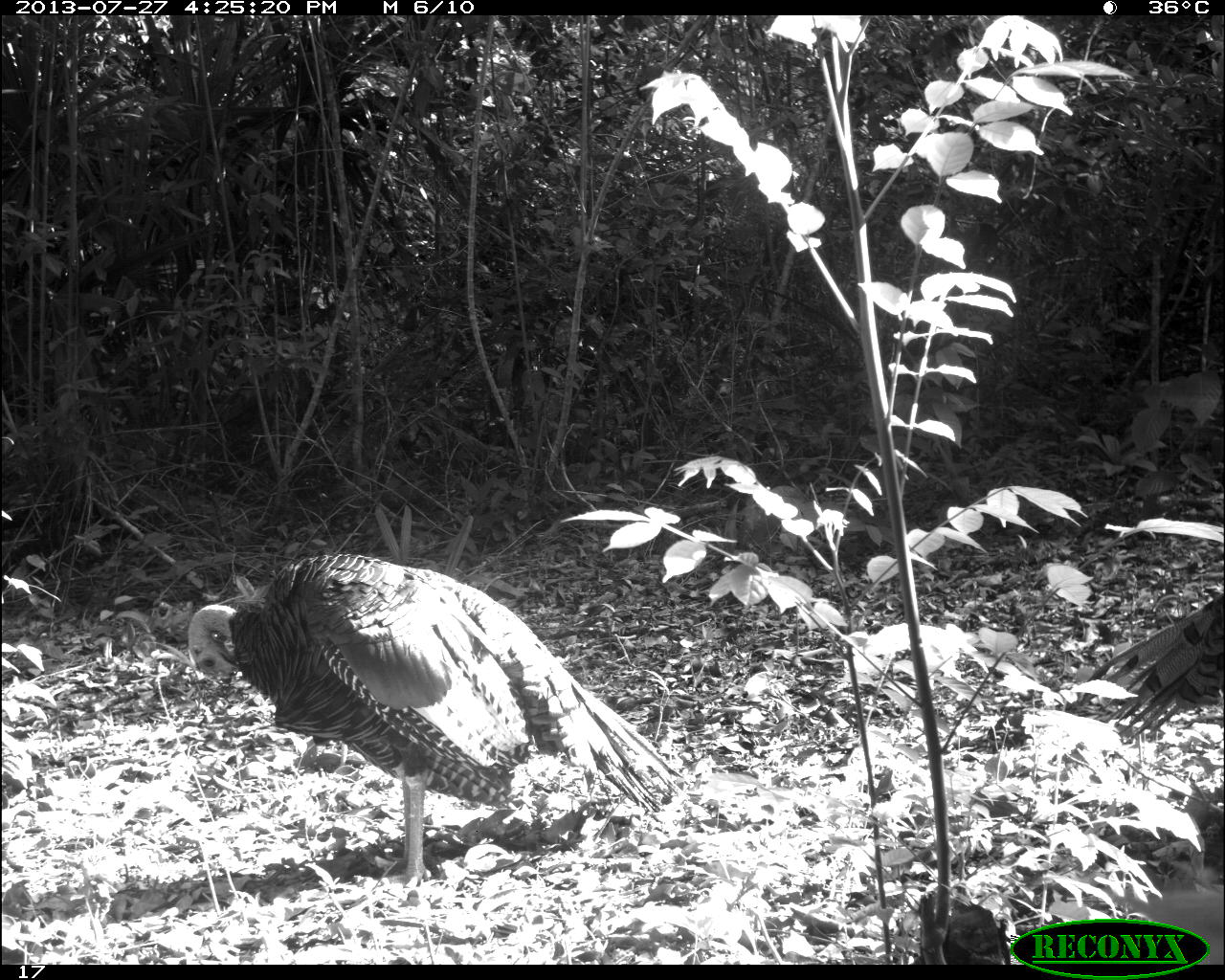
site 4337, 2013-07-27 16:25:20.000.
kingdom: Animalia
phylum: Chordata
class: Aves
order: Galliformes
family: Phasianidae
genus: Meleagris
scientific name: Meleagris ocellata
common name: ocellated turkey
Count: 2.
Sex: male.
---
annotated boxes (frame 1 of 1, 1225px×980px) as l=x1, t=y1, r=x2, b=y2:
meleagris ocellata: l=185, t=548, r=693, b=889; l=1078, t=588, r=1225, b=745